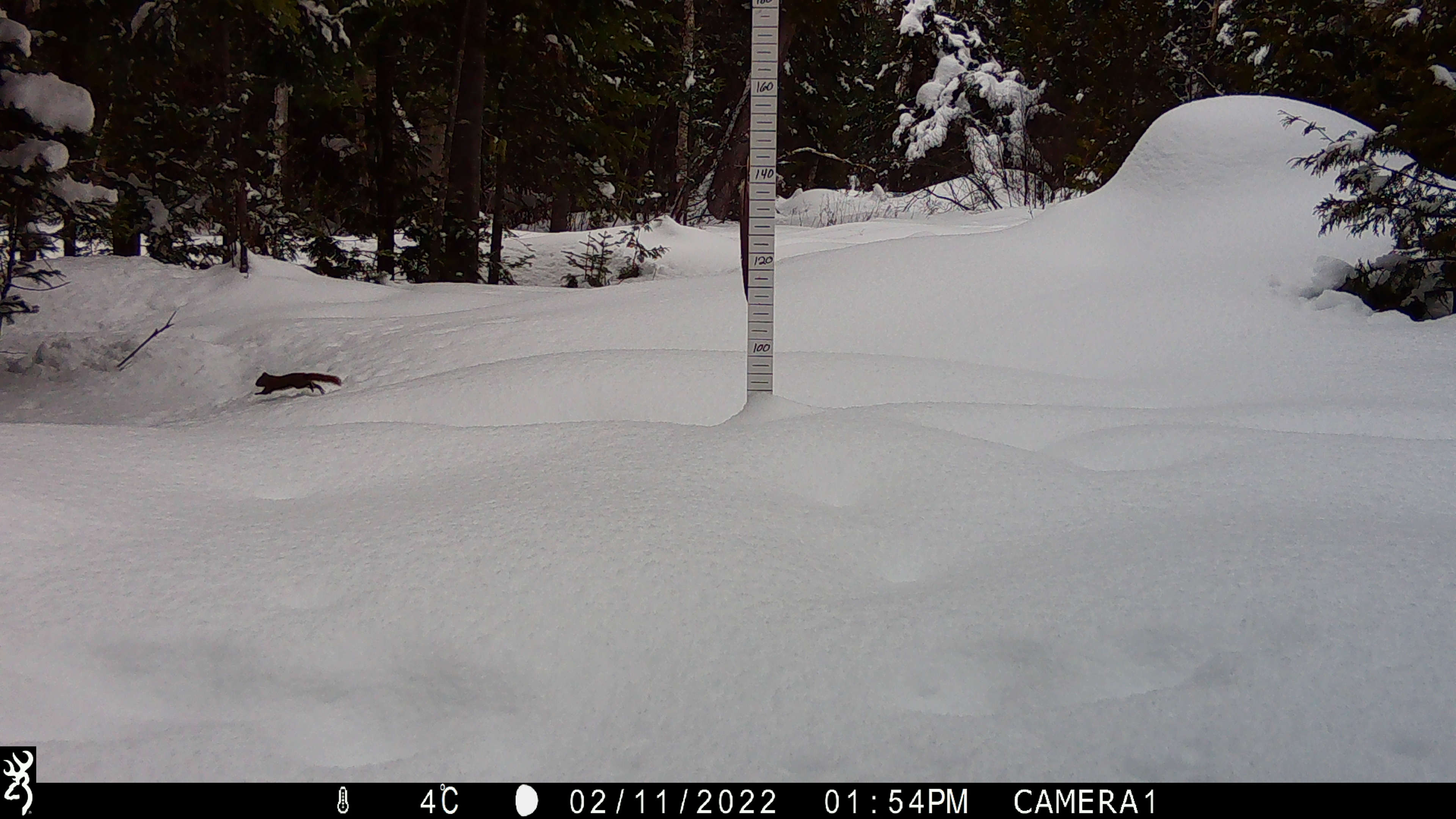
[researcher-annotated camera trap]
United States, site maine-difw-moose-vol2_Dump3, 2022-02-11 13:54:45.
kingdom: Animalia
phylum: Chordata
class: Mammalia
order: Rodentia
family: Sciuridae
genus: Tamiasciurus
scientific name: Tamiasciurus hudsonicus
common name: red squirrel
Red squirrel (Tamiasciurus hudsonicus).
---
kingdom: Animalia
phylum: Chordata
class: Mammalia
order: Rodentia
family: Sciuridae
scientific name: Sciuridae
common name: squirrel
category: squirrel sp.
Squirrel sp. (squirrel) (Sciuridae).